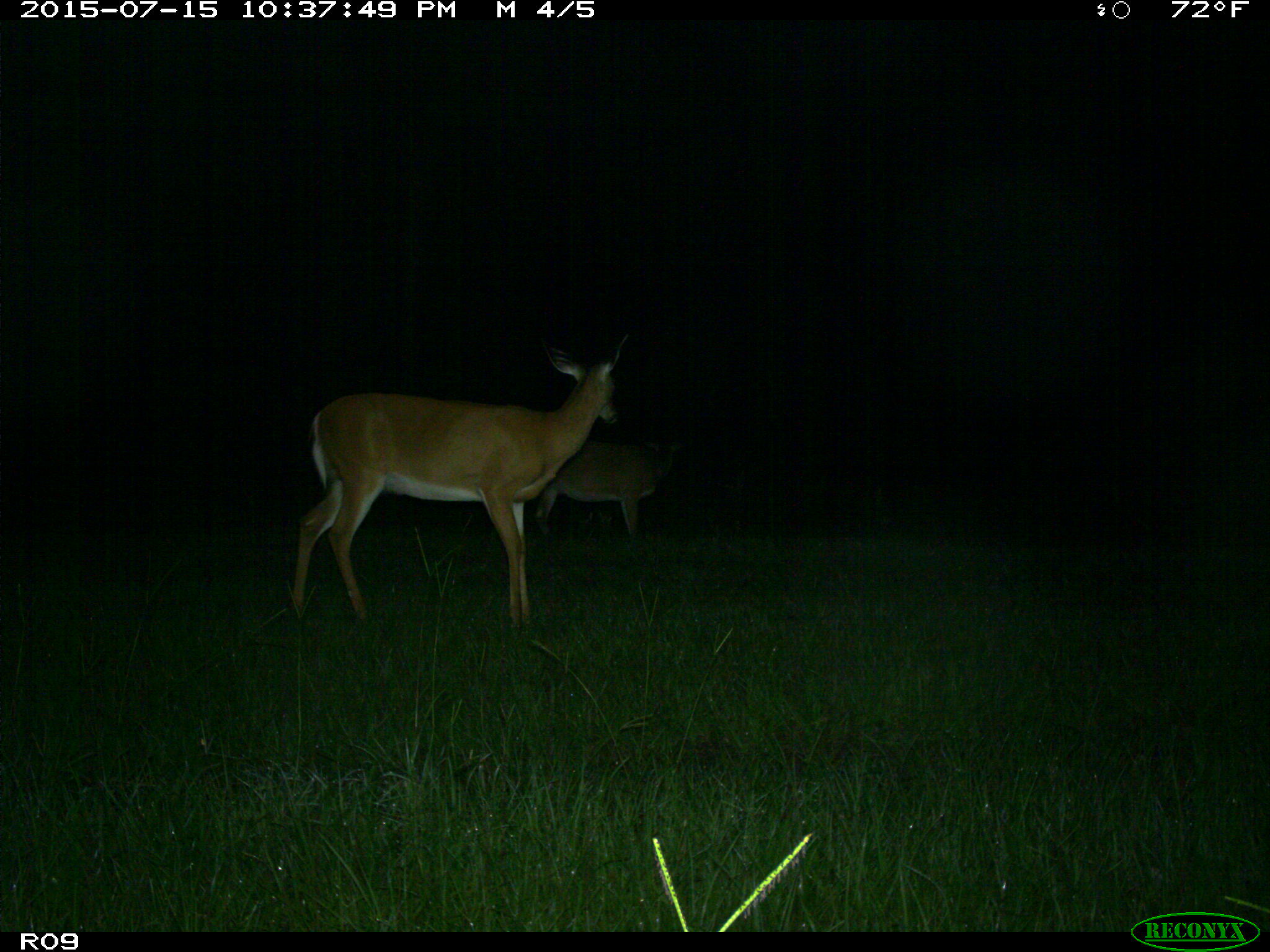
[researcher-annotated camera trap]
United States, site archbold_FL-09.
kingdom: Animalia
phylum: Chordata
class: Mammalia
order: Artiodactyla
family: Cervidae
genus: Odocoileus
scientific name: Odocoileus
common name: deer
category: unidentified deer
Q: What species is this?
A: Unidentified deer (deer) (Odocoileus).